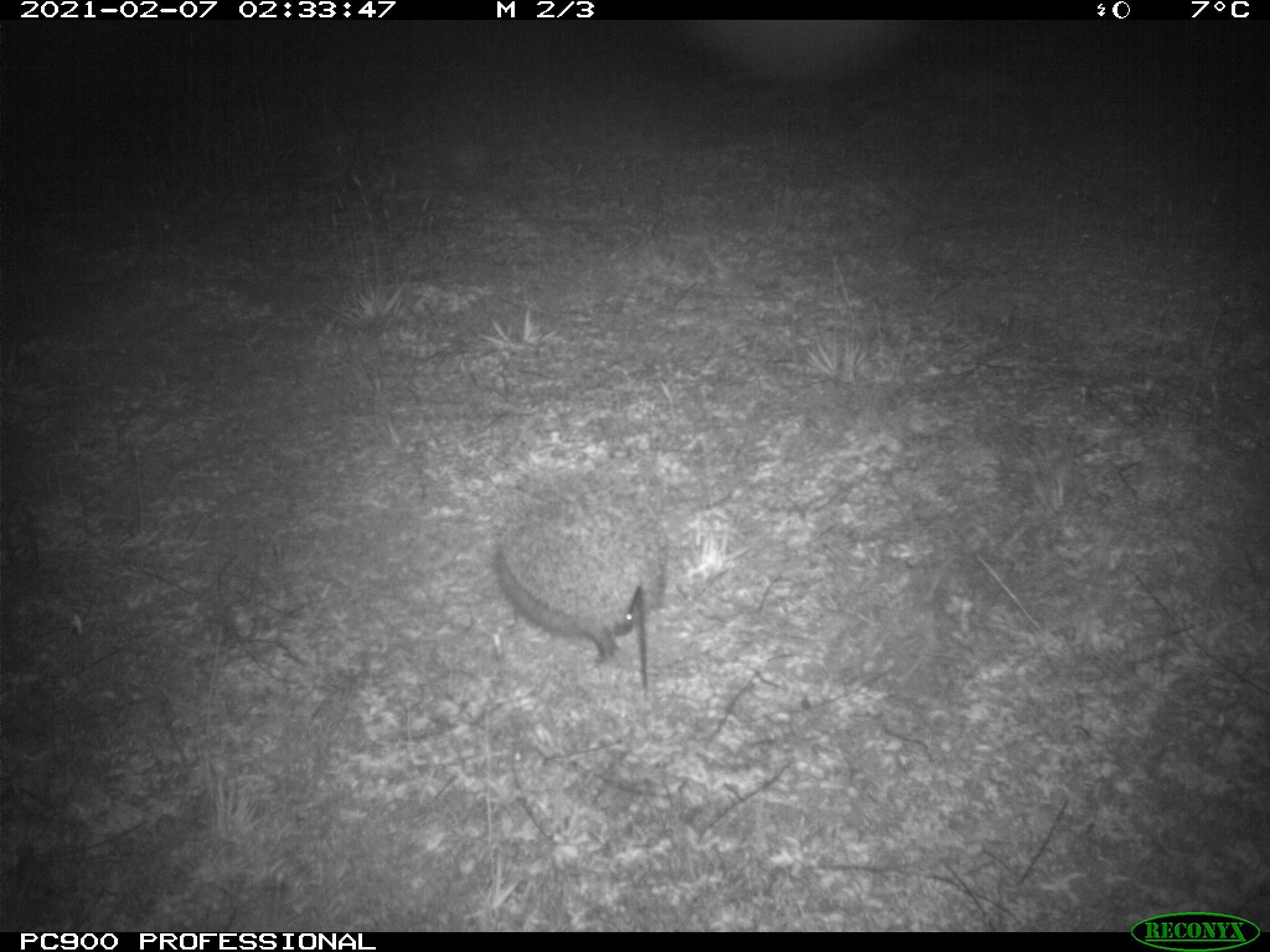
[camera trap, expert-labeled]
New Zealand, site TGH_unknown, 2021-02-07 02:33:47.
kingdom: Animalia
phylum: Chordata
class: Mammalia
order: Eulipotyphla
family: Erinaceidae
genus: Erinaceus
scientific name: Erinaceus europaeus europaeus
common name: european hedgehog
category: hedgehog